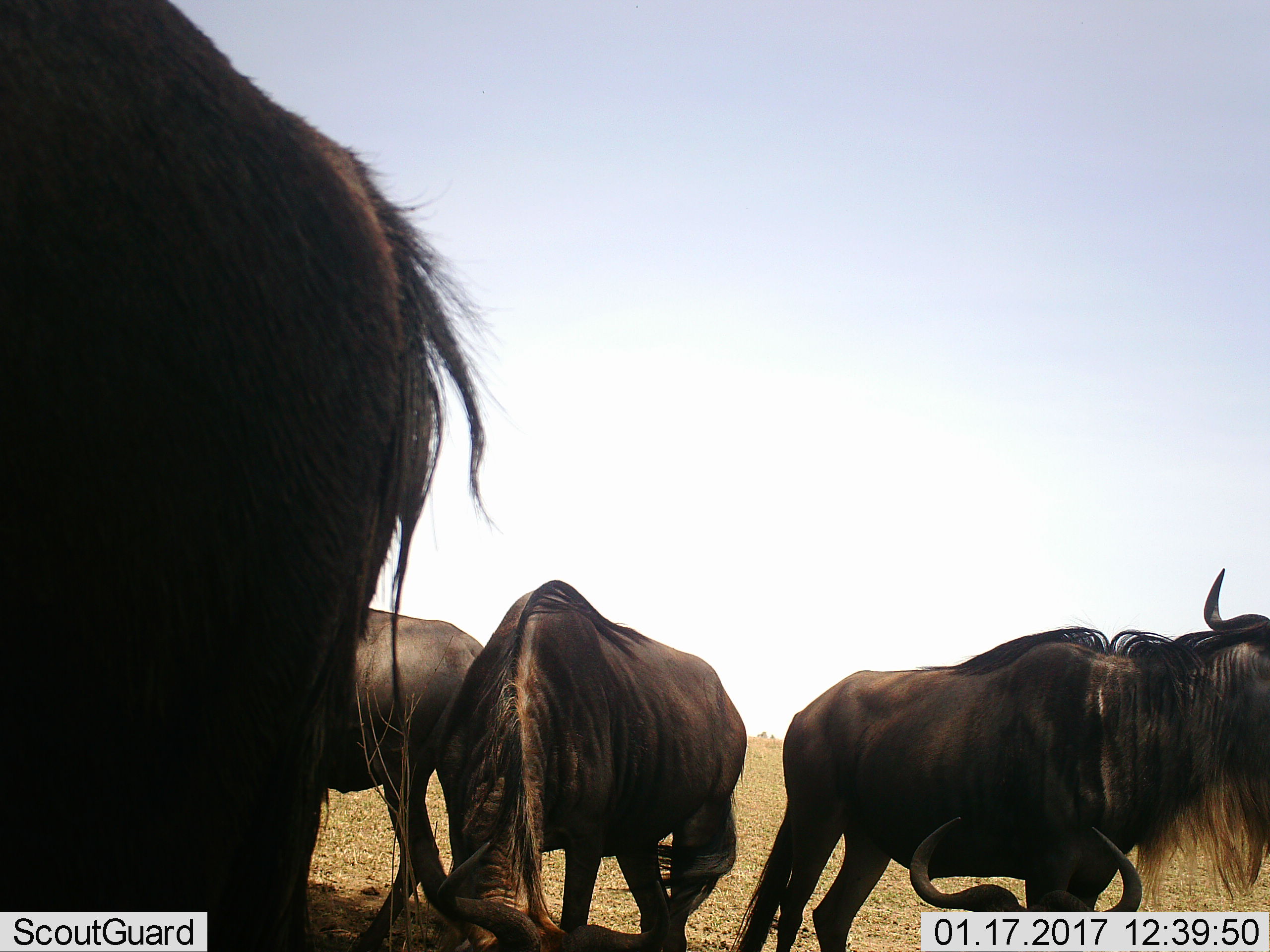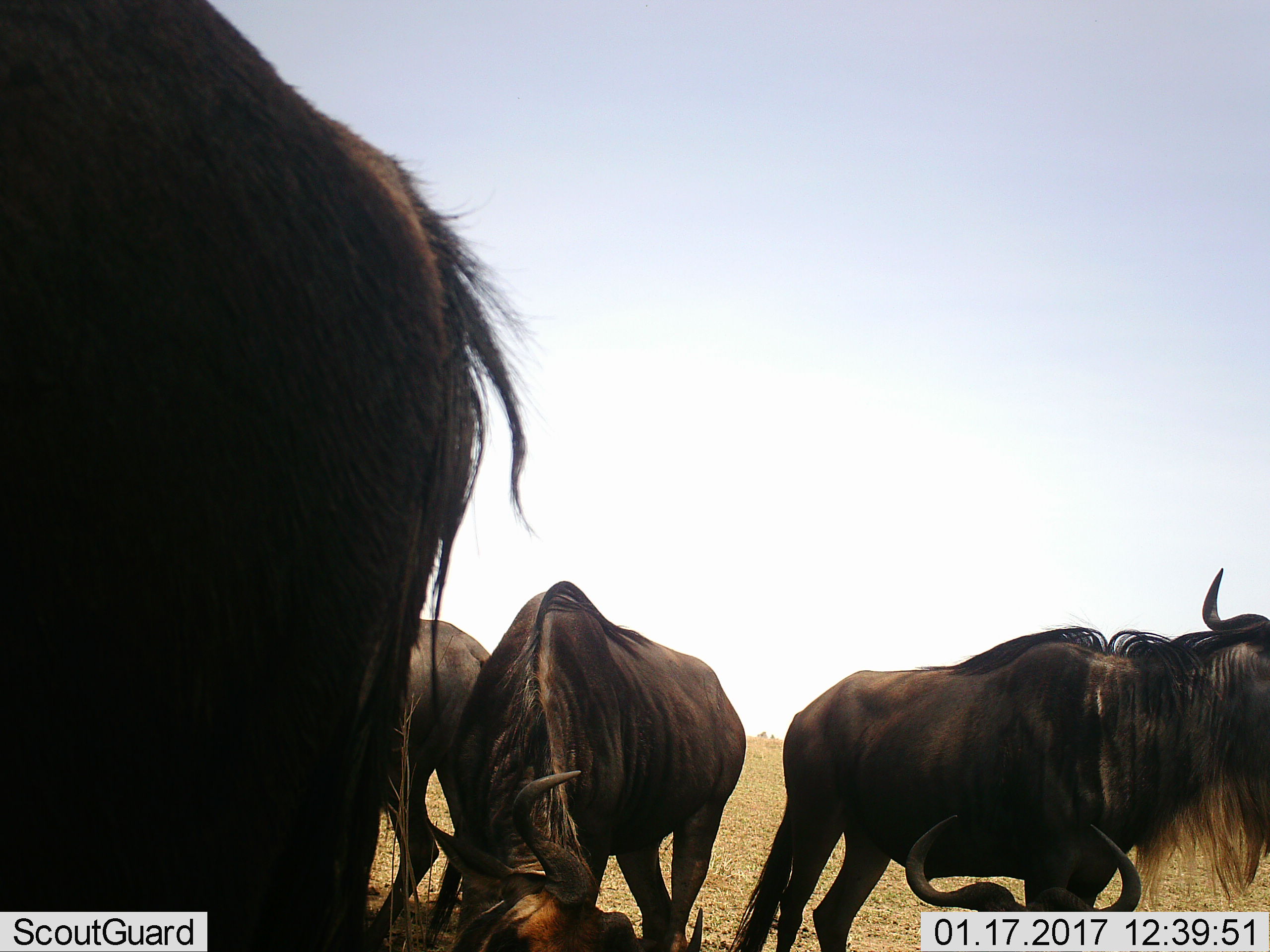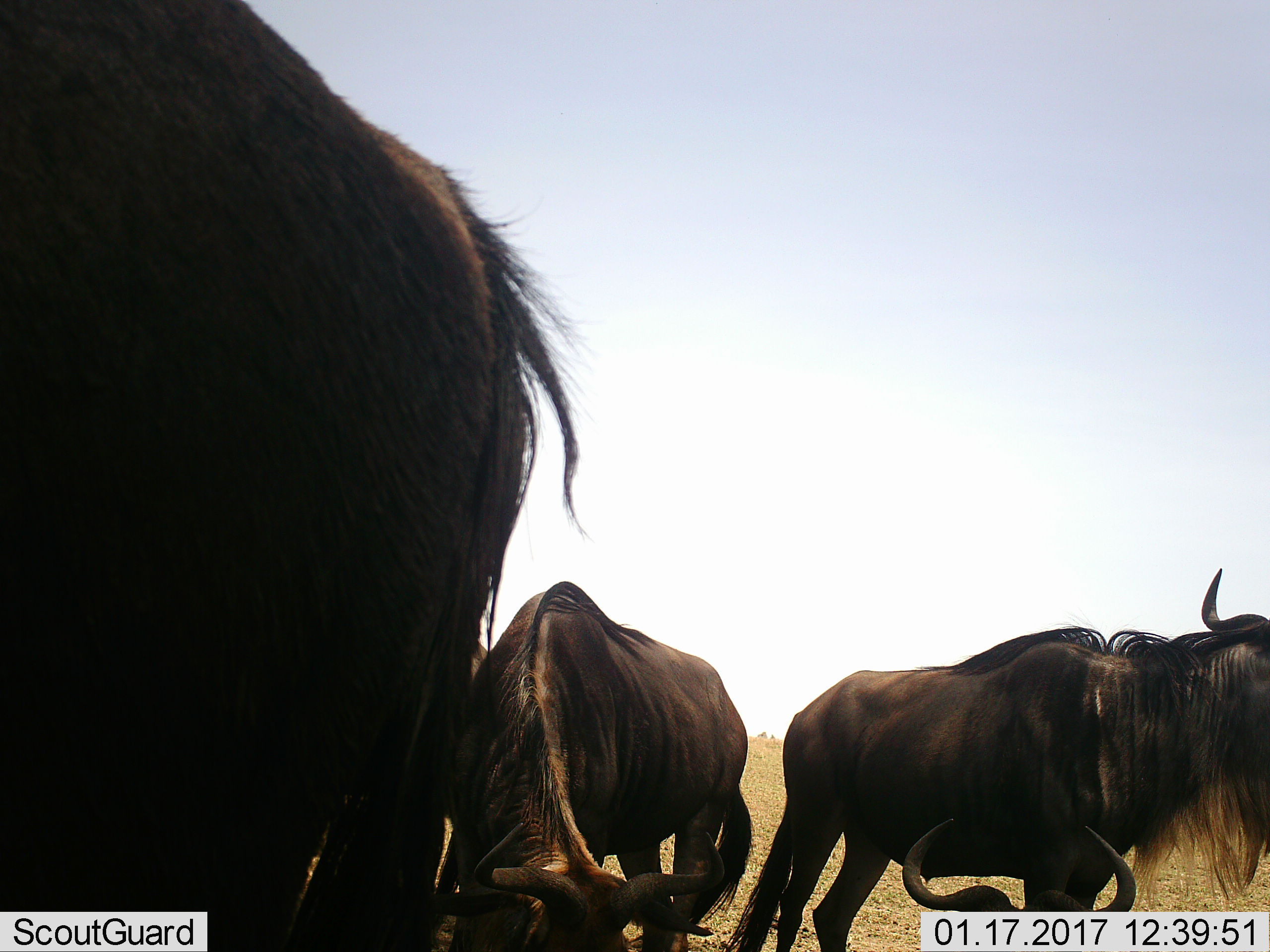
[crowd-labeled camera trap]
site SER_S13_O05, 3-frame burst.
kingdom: Animalia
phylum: Chordata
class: Mammalia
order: Artiodactyla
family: Bovidae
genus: Connochaetes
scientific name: Connochaetes taurinus taurinus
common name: blue wildebeest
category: wildebeestblue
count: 5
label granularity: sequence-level